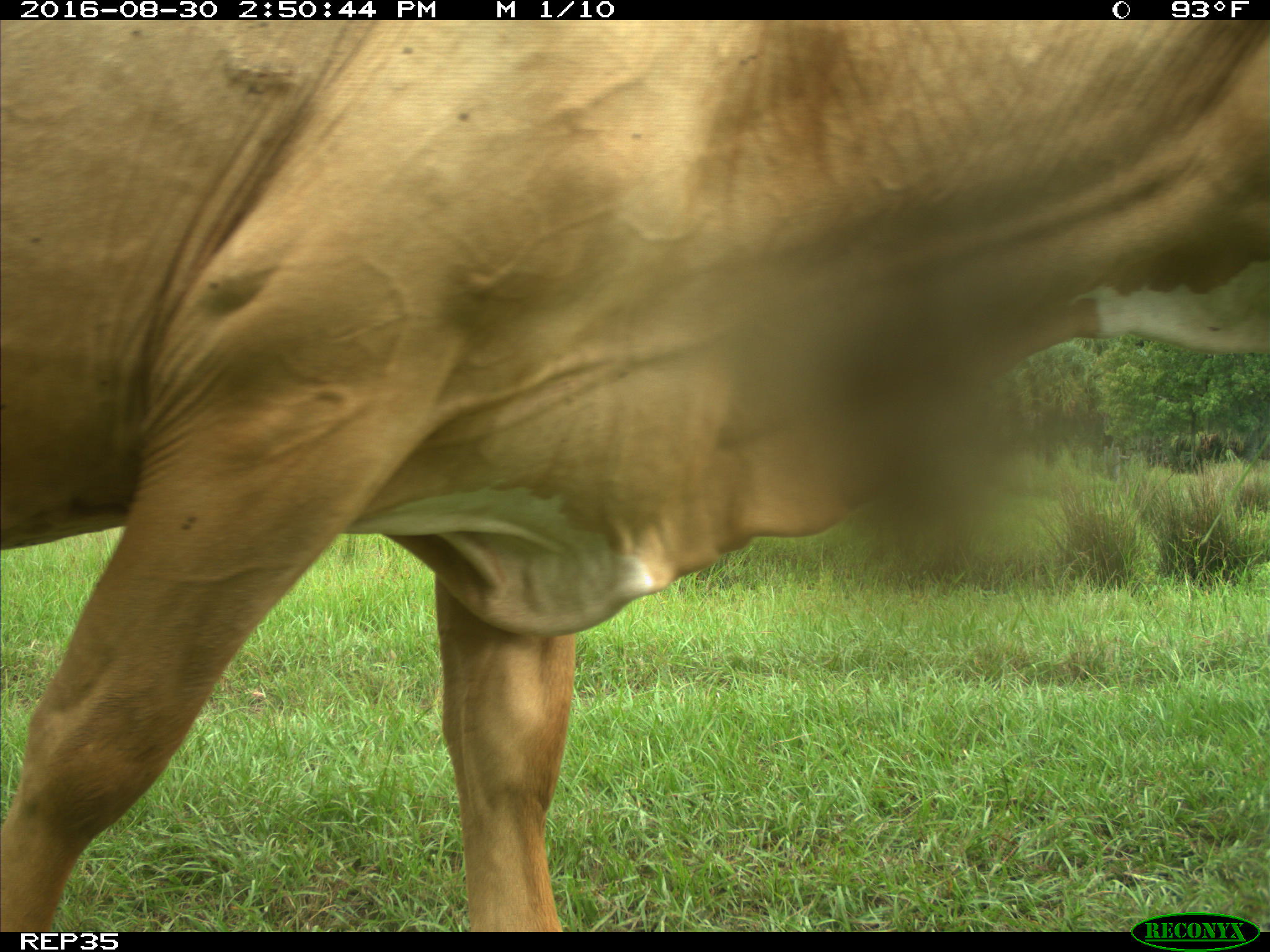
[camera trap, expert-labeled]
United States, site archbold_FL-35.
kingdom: Animalia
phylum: Chordata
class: Mammalia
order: Artiodactyla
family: Bovidae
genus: Bos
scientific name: Bos taurus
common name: domestic cow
Bos taurus (domestic cow).